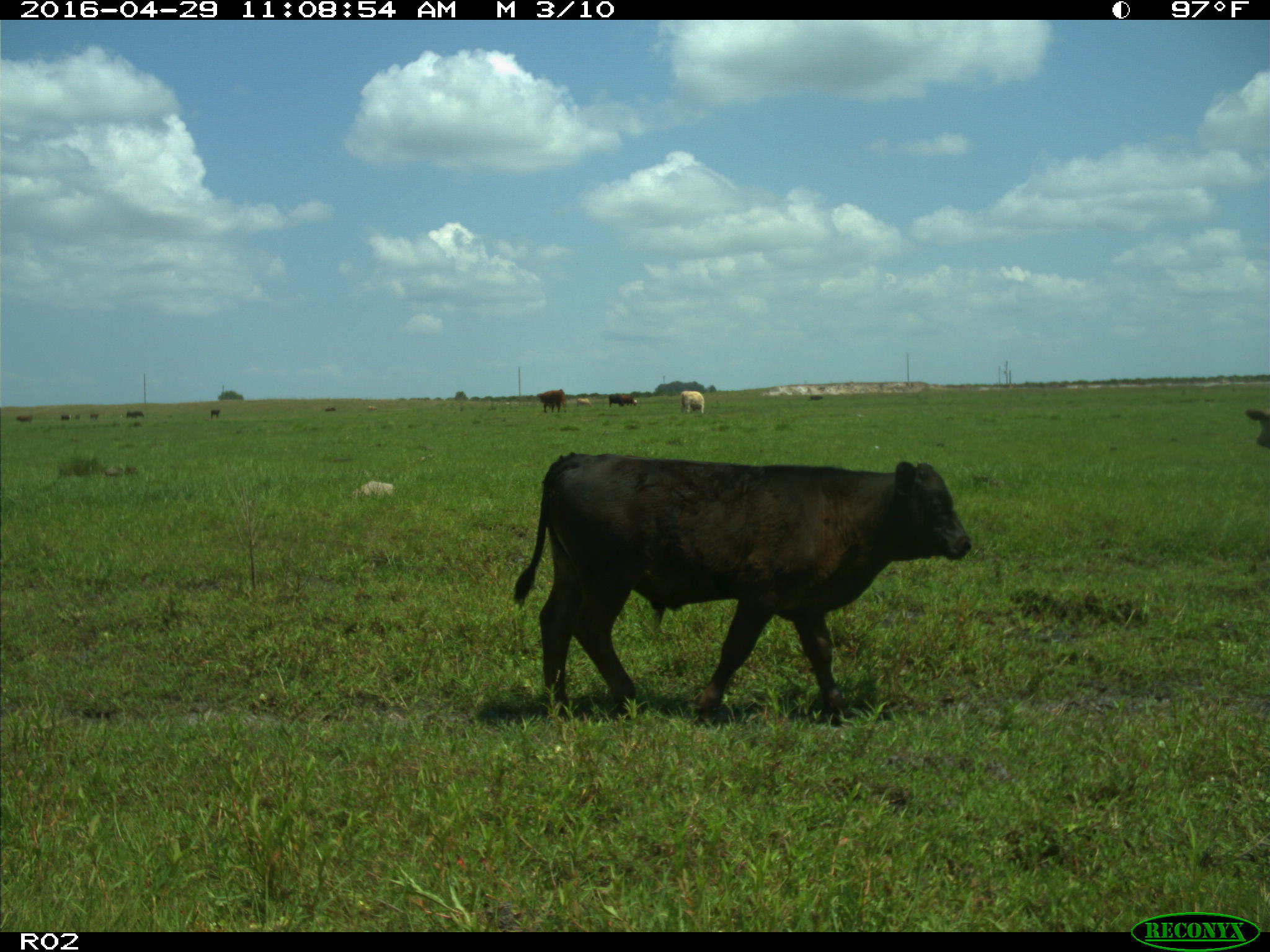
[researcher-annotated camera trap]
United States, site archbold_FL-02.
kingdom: Animalia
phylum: Chordata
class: Mammalia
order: Artiodactyla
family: Bovidae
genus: Bos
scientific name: Bos taurus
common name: domestic cow